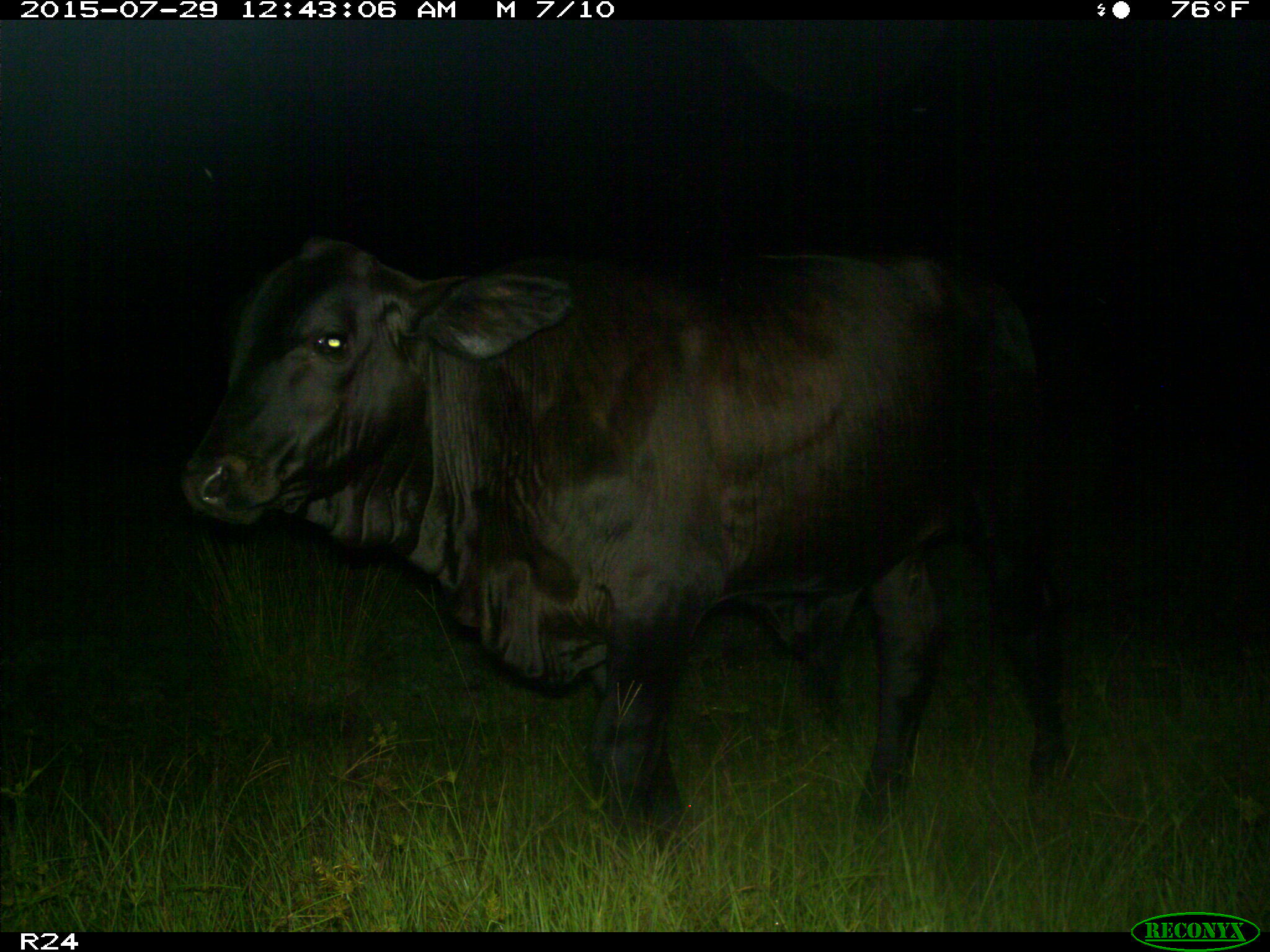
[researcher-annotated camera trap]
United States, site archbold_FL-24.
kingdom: Animalia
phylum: Chordata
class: Mammalia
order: Artiodactyla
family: Bovidae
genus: Bos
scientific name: Bos taurus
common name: domestic cow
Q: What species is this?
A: Bos taurus (domestic cow).